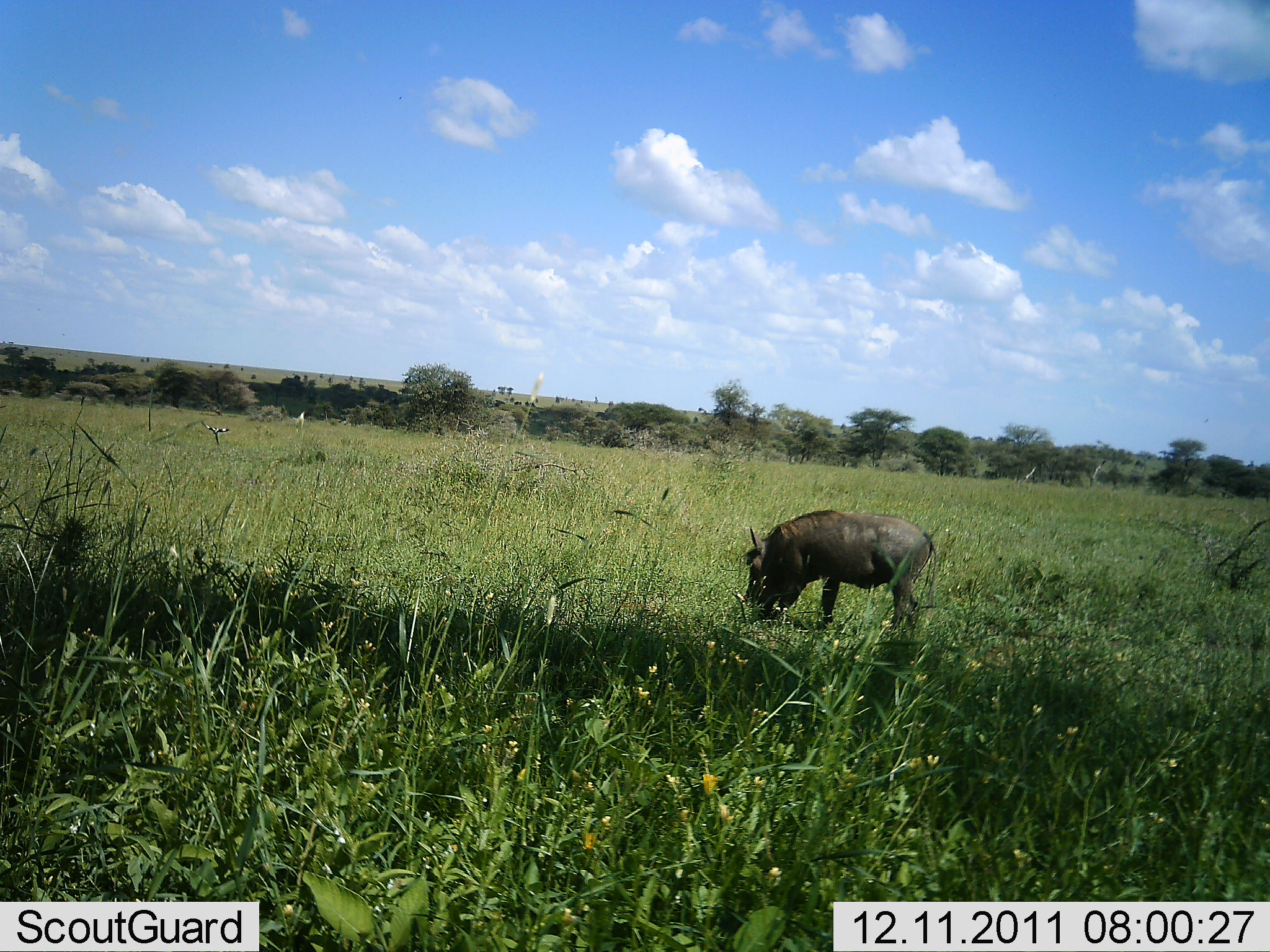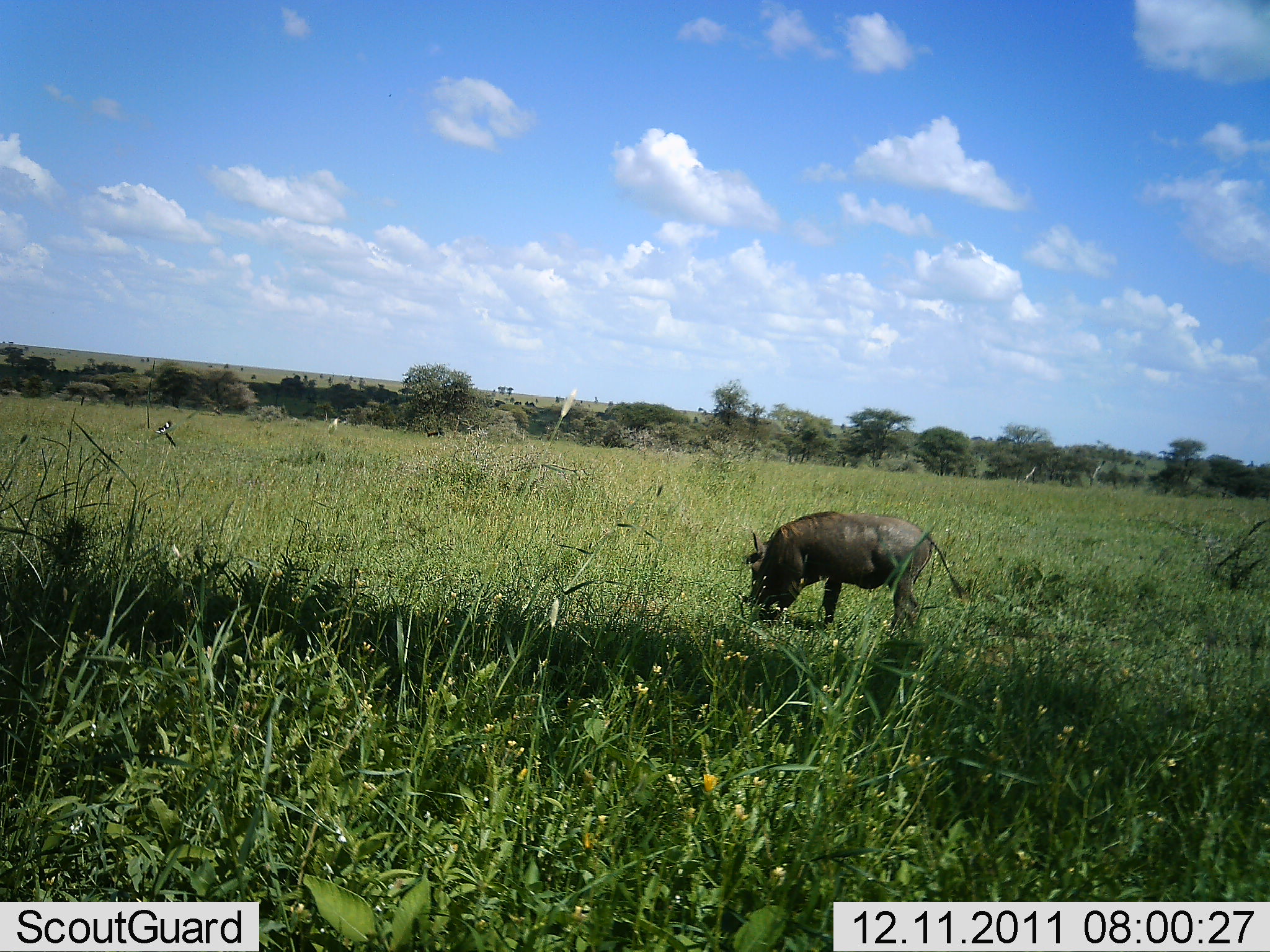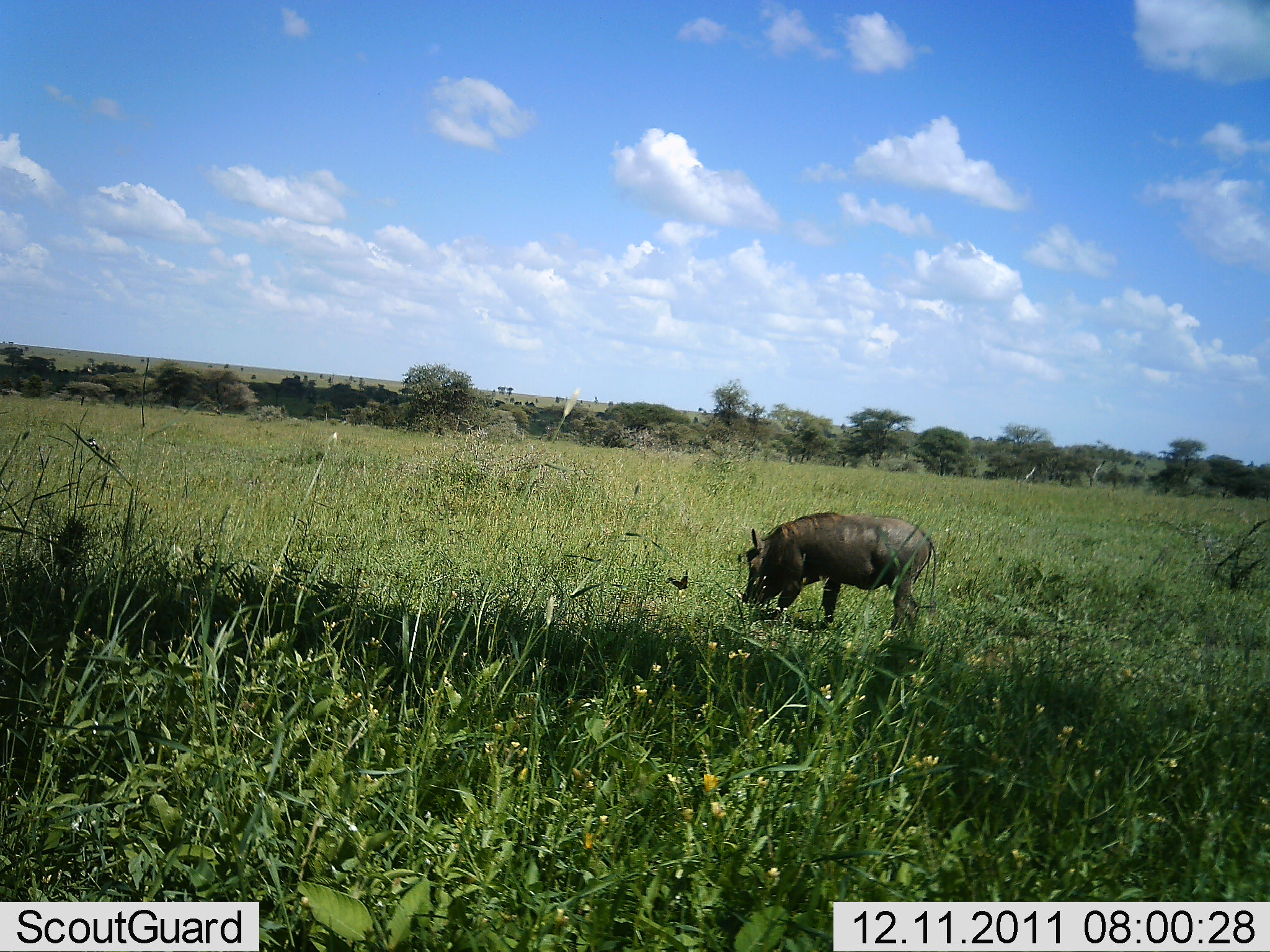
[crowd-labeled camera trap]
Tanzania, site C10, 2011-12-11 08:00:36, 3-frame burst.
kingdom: Animalia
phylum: Chordata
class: Mammalia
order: Artiodactyla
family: Suidae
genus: Phacochoerus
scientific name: Phacochoerus africanus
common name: warthog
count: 1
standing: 31%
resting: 0%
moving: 0%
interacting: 0%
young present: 0%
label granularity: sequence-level